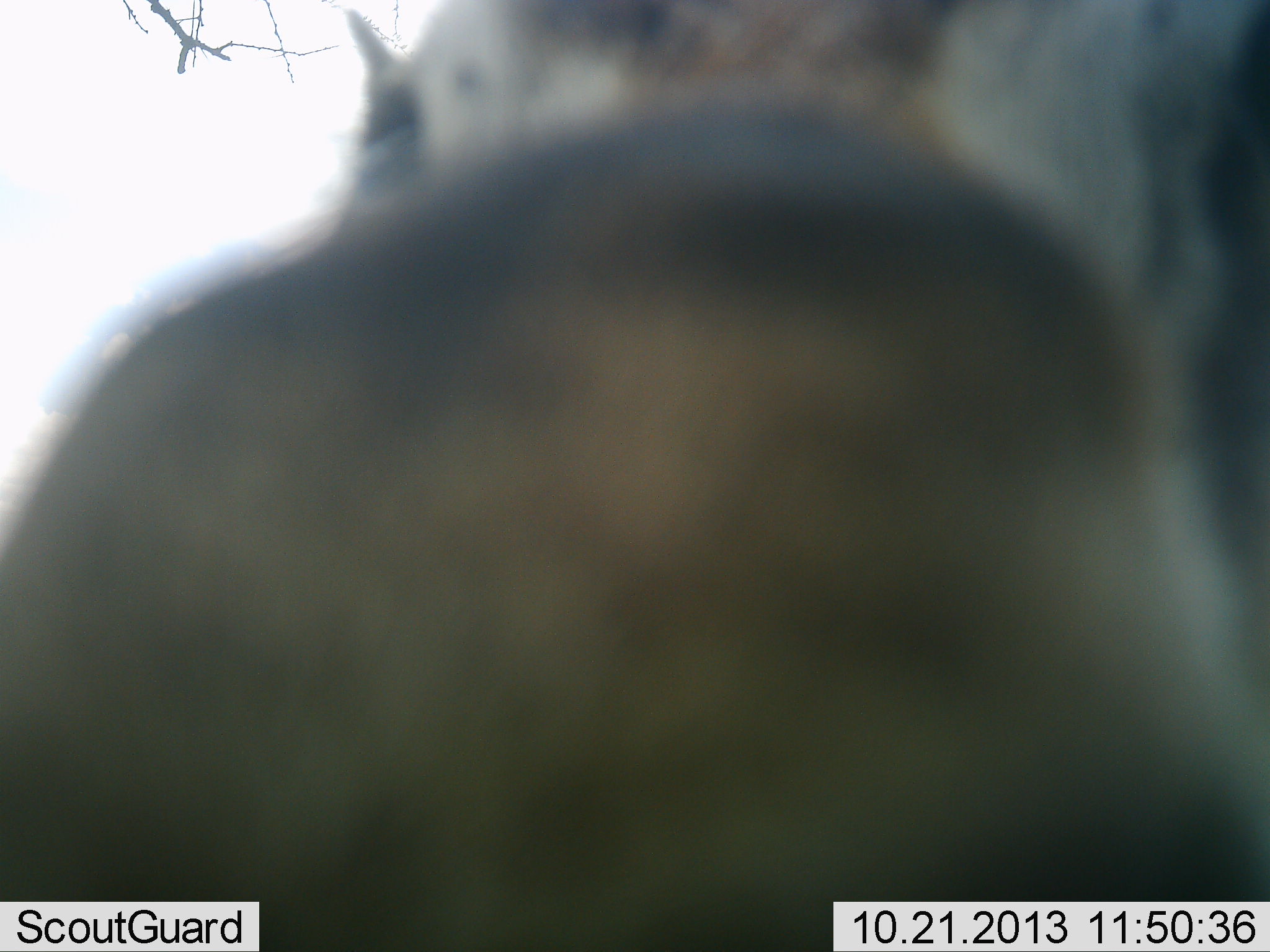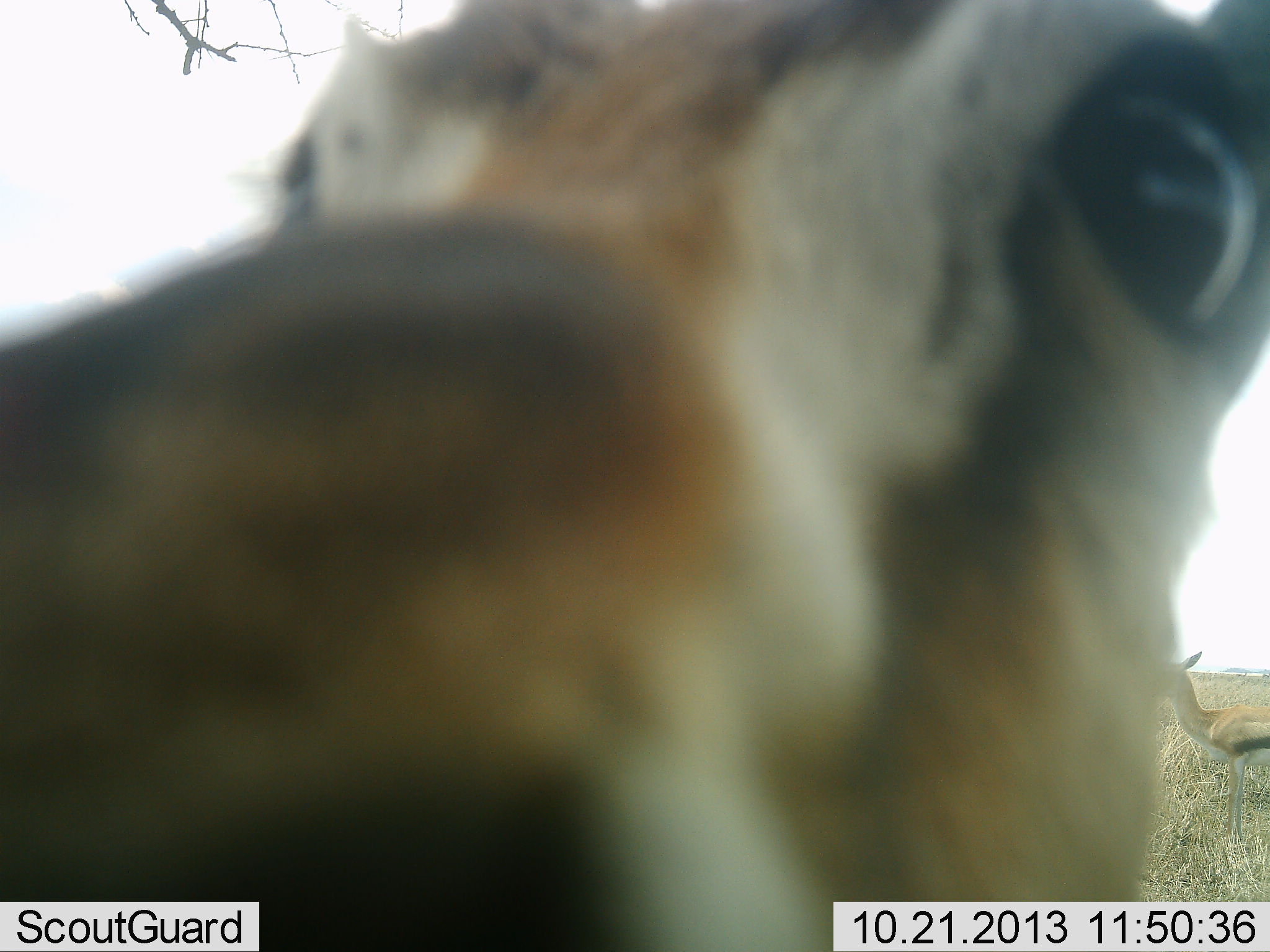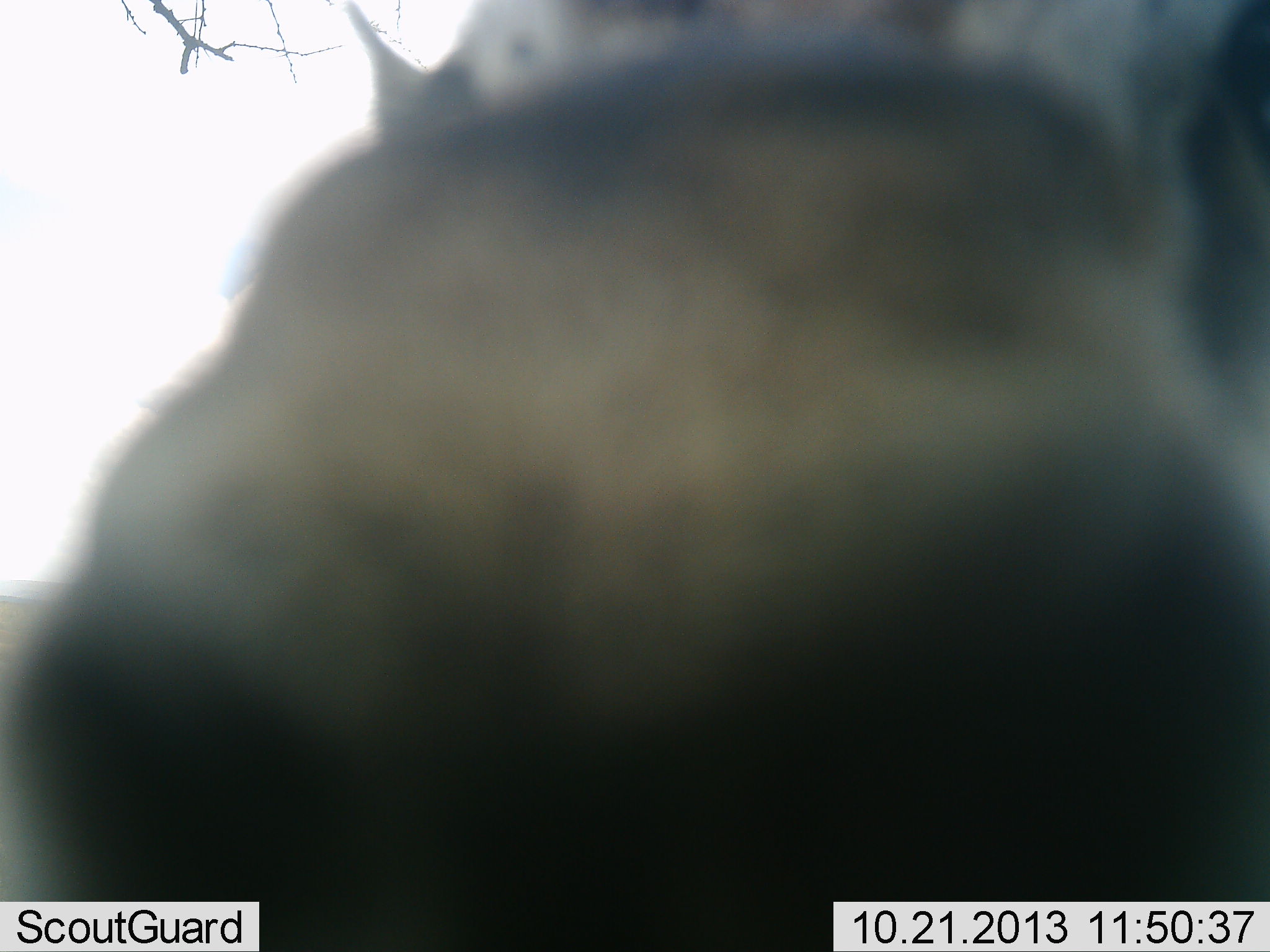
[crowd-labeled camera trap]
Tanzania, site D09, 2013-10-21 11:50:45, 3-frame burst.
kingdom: Animalia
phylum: Chordata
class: Mammalia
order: Artiodactyla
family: Bovidae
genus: Eudorcas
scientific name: Eudorcas thomsonii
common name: thomson's gazelle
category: gazellethomsons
Gazellethomsons (thomson's gazelle) (Eudorcas thomsonii), count 2. Behavior (volunteer vote fractions): standing 85%, resting 0%, moving 8%, interacting 31%. Young present (vote fraction): 0%. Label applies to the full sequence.